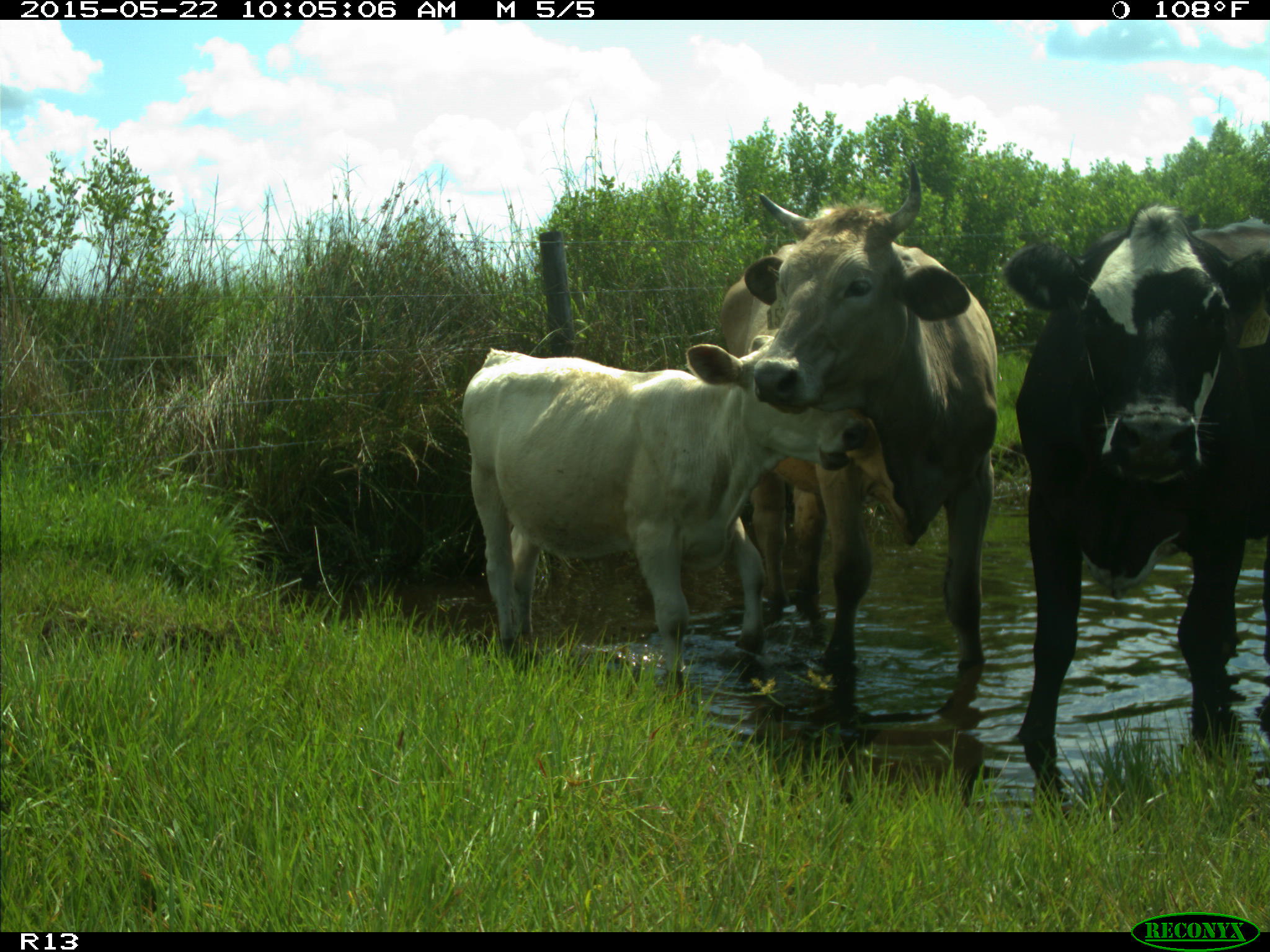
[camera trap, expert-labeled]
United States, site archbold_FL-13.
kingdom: Animalia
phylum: Chordata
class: Mammalia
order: Artiodactyla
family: Bovidae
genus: Bos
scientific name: Bos taurus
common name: domestic cow